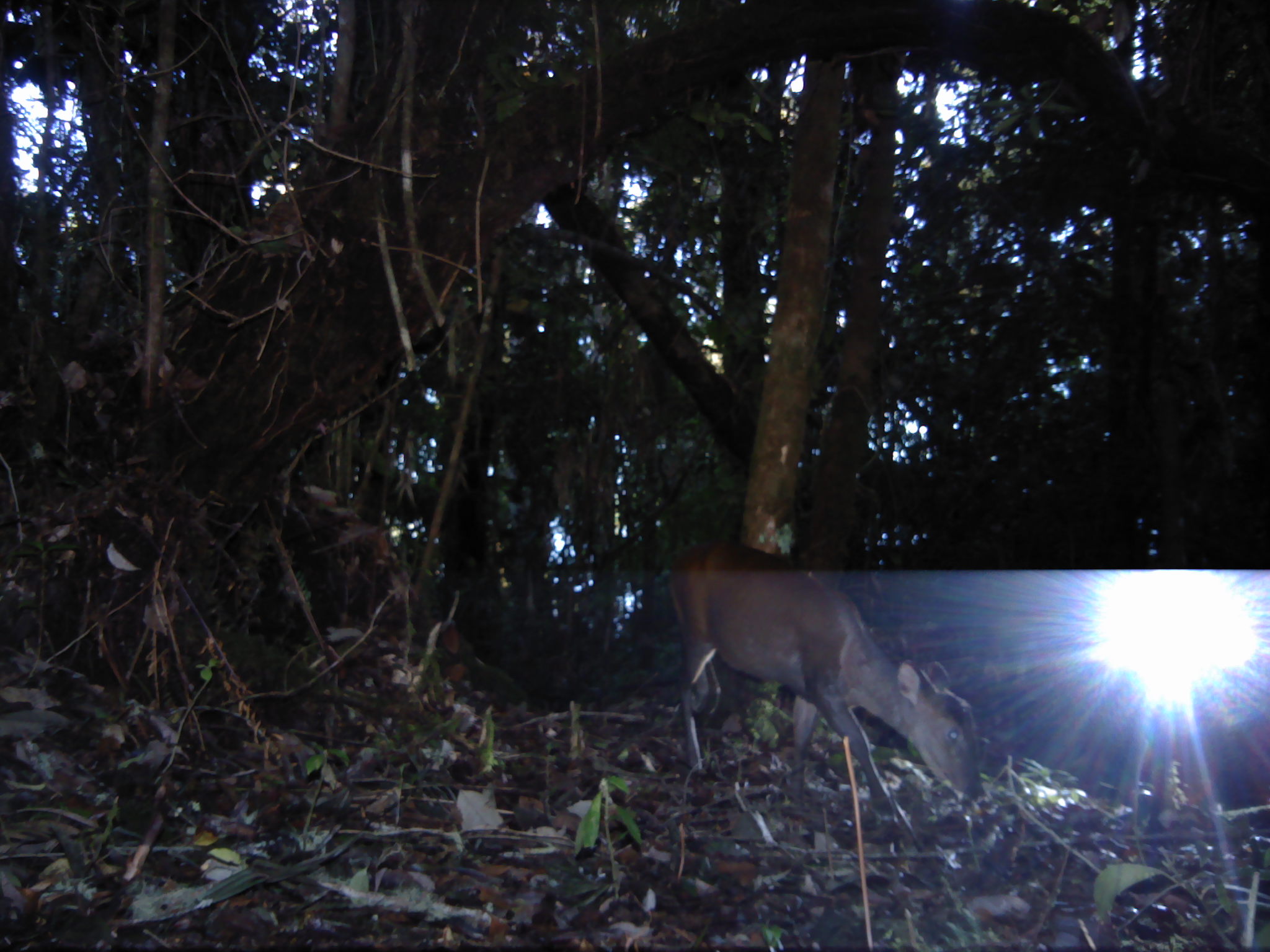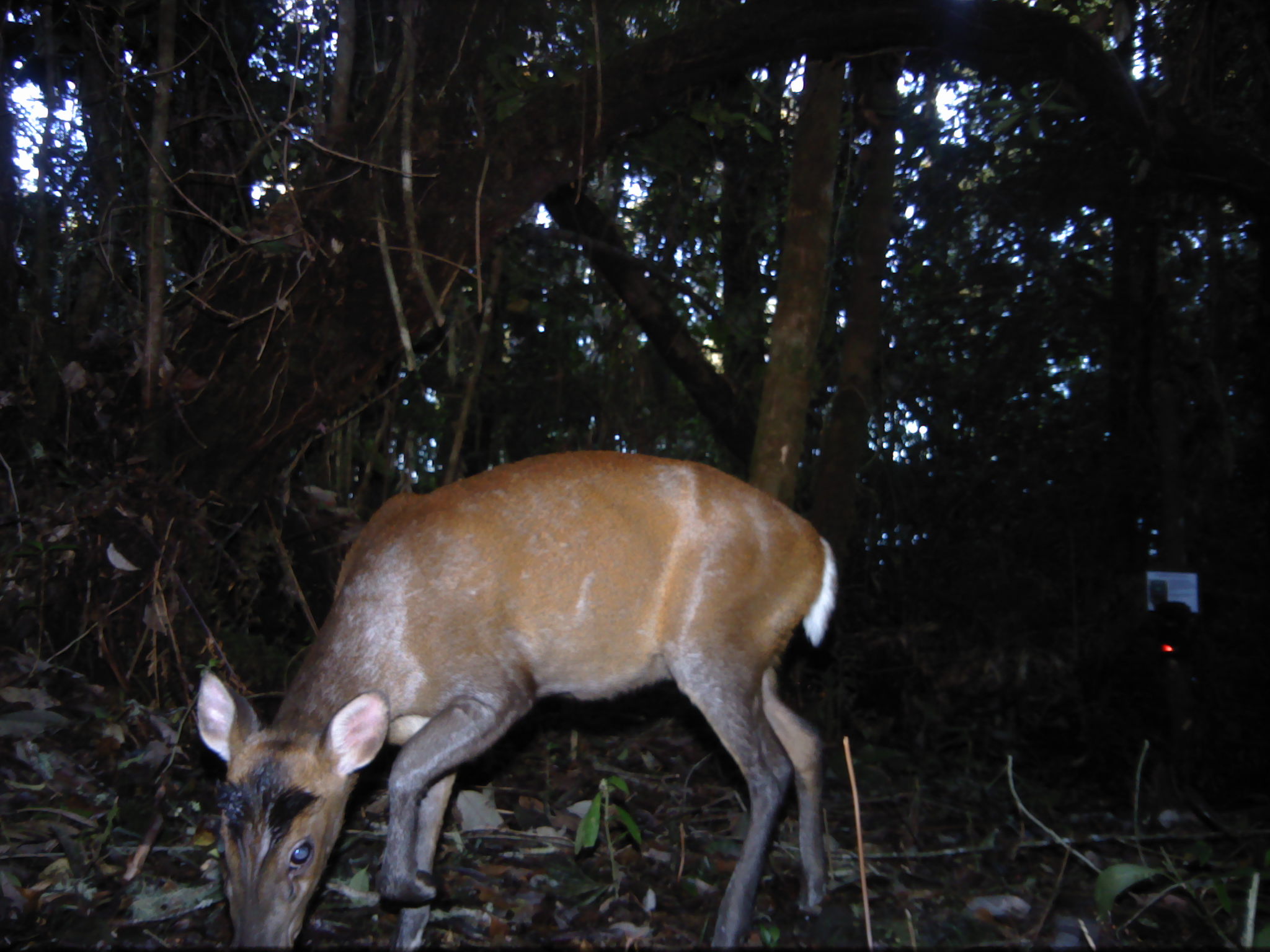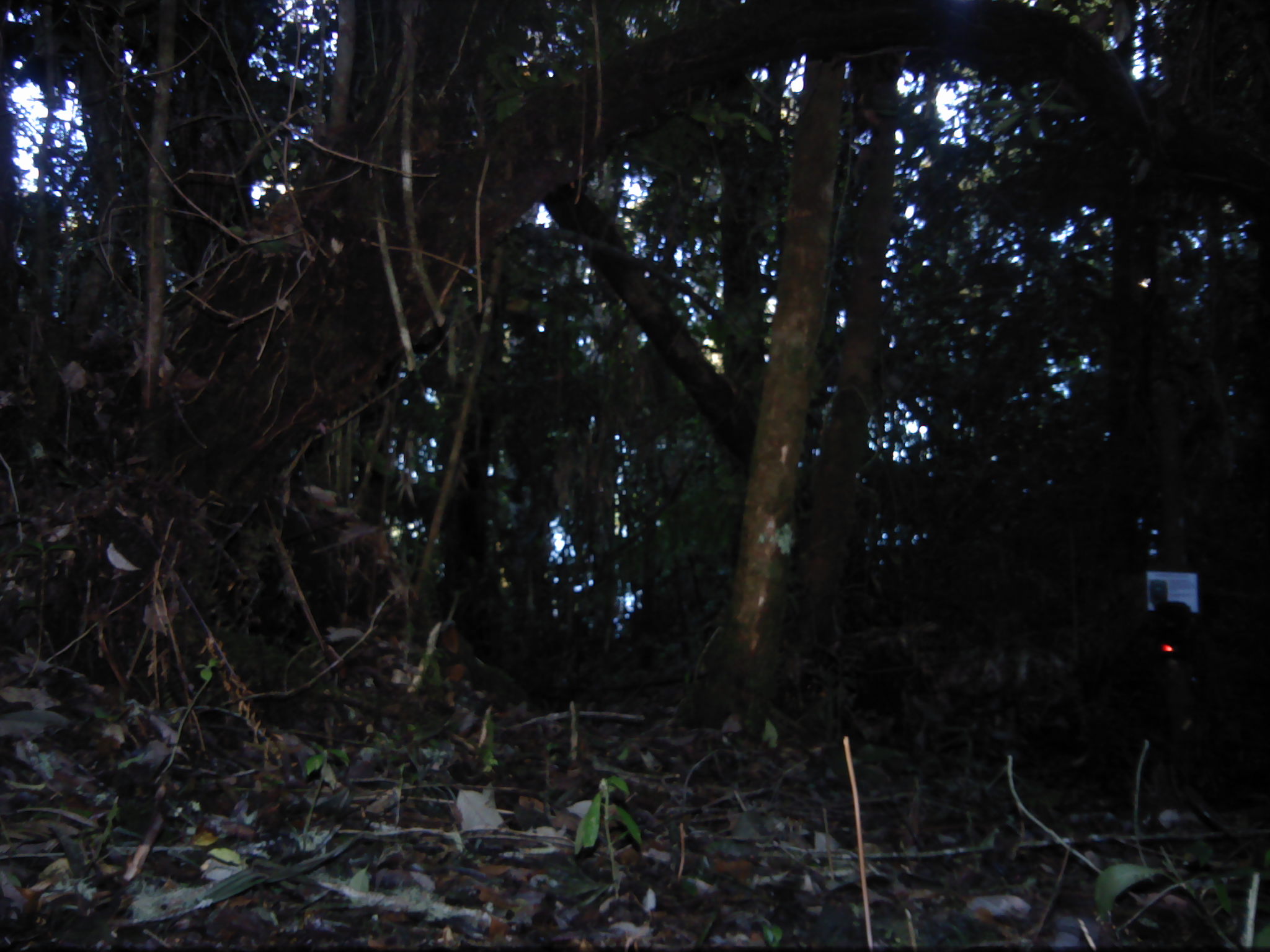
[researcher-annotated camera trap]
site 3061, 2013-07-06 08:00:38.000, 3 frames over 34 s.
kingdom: Animalia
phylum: Chordata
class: Mammalia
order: Artiodactyla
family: Cervidae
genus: Muntiacus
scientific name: Muntiacus muntjak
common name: southern red muntjac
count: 1